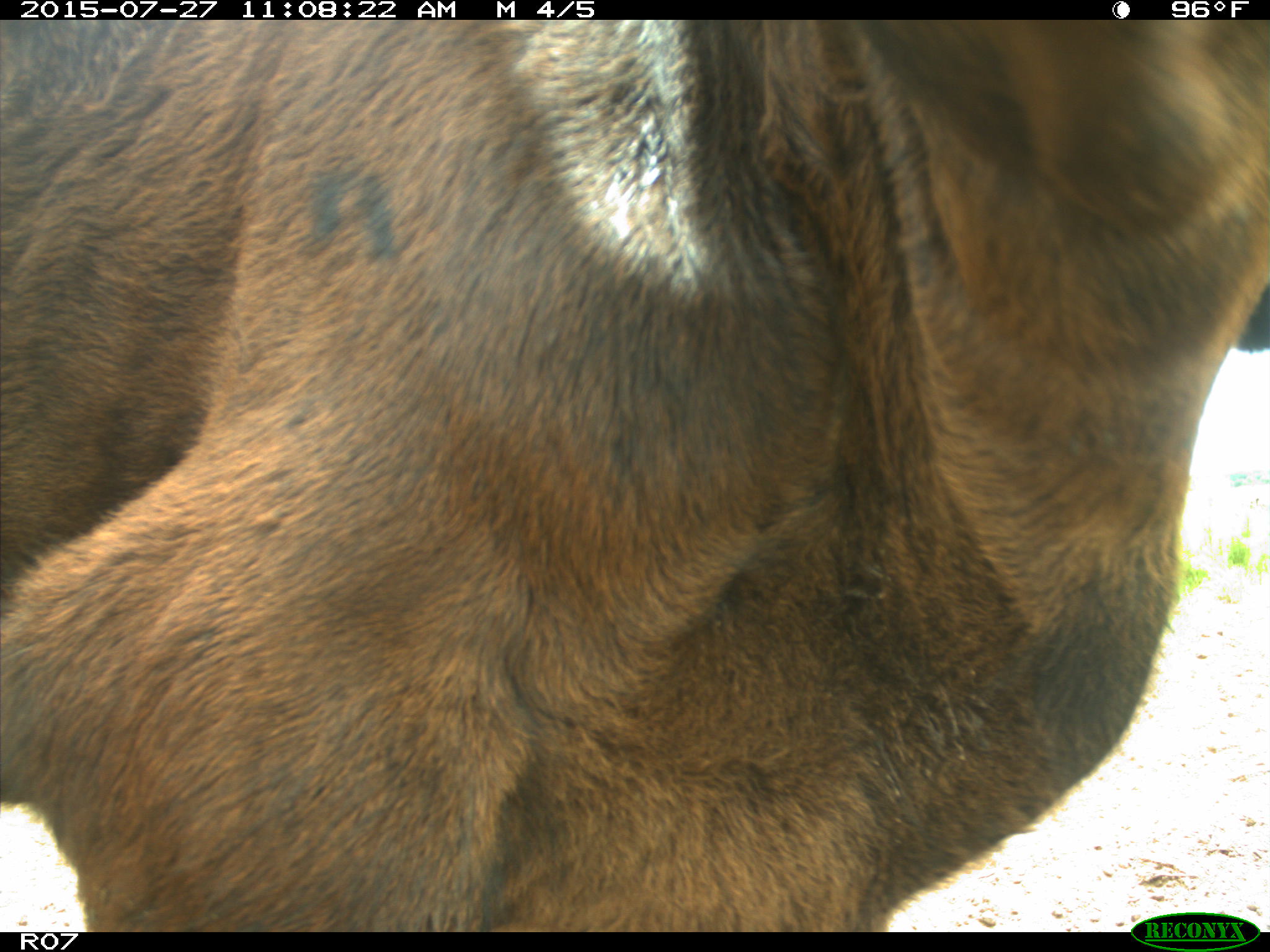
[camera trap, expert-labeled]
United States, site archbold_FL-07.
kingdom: Animalia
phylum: Chordata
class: Mammalia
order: Artiodactyla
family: Bovidae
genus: Bos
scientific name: Bos taurus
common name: domestic cow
Bos taurus (domestic cow).